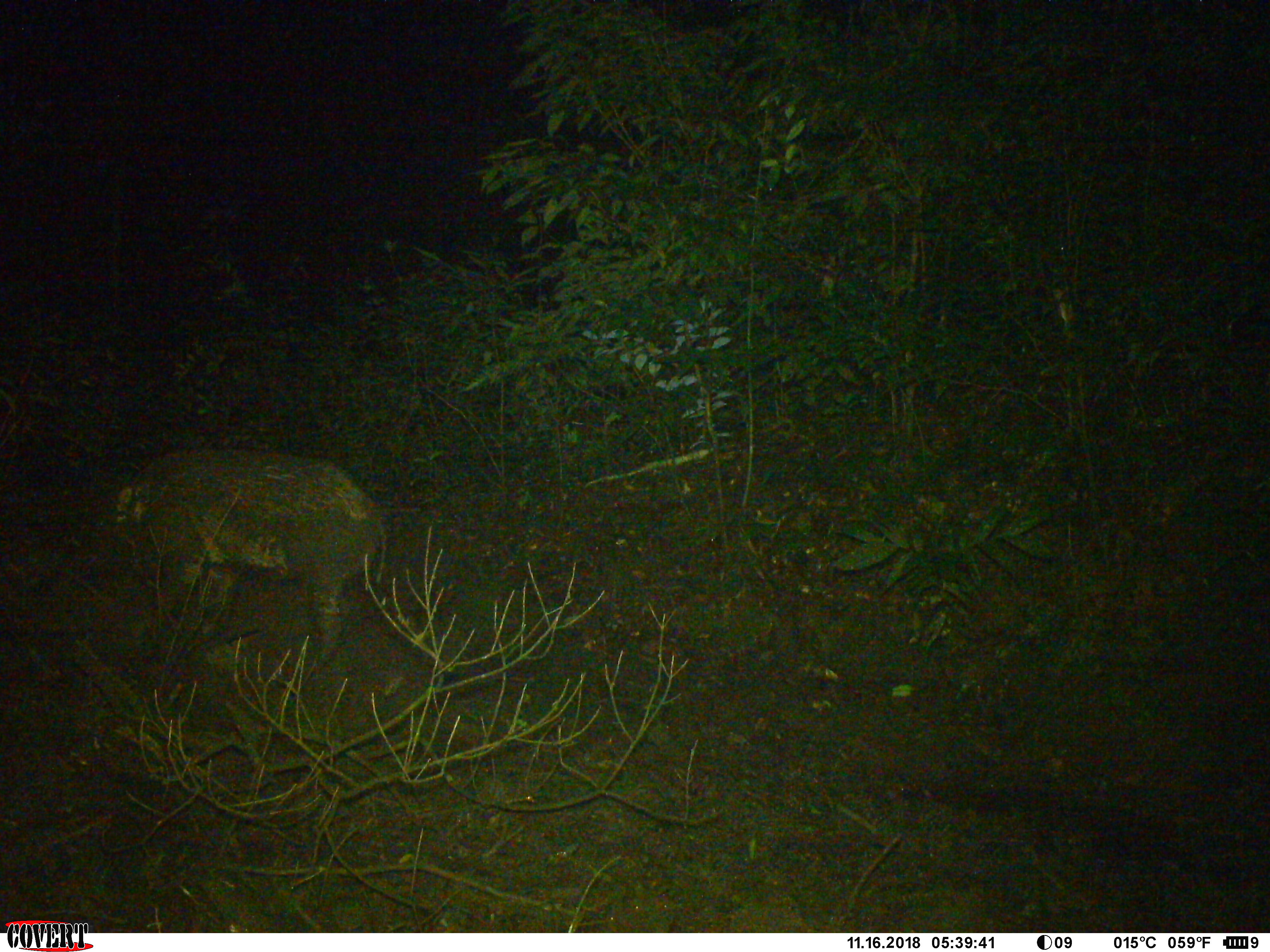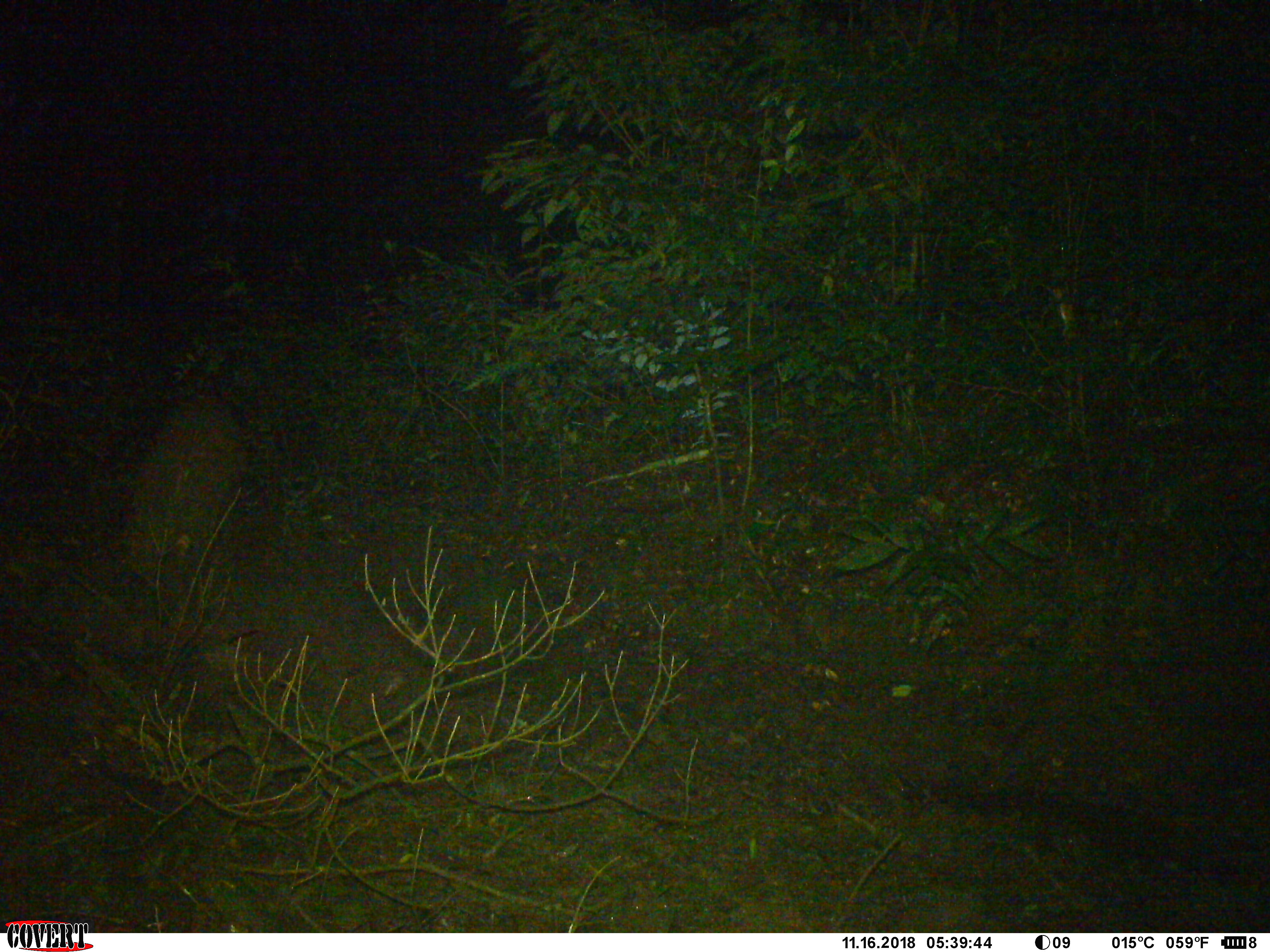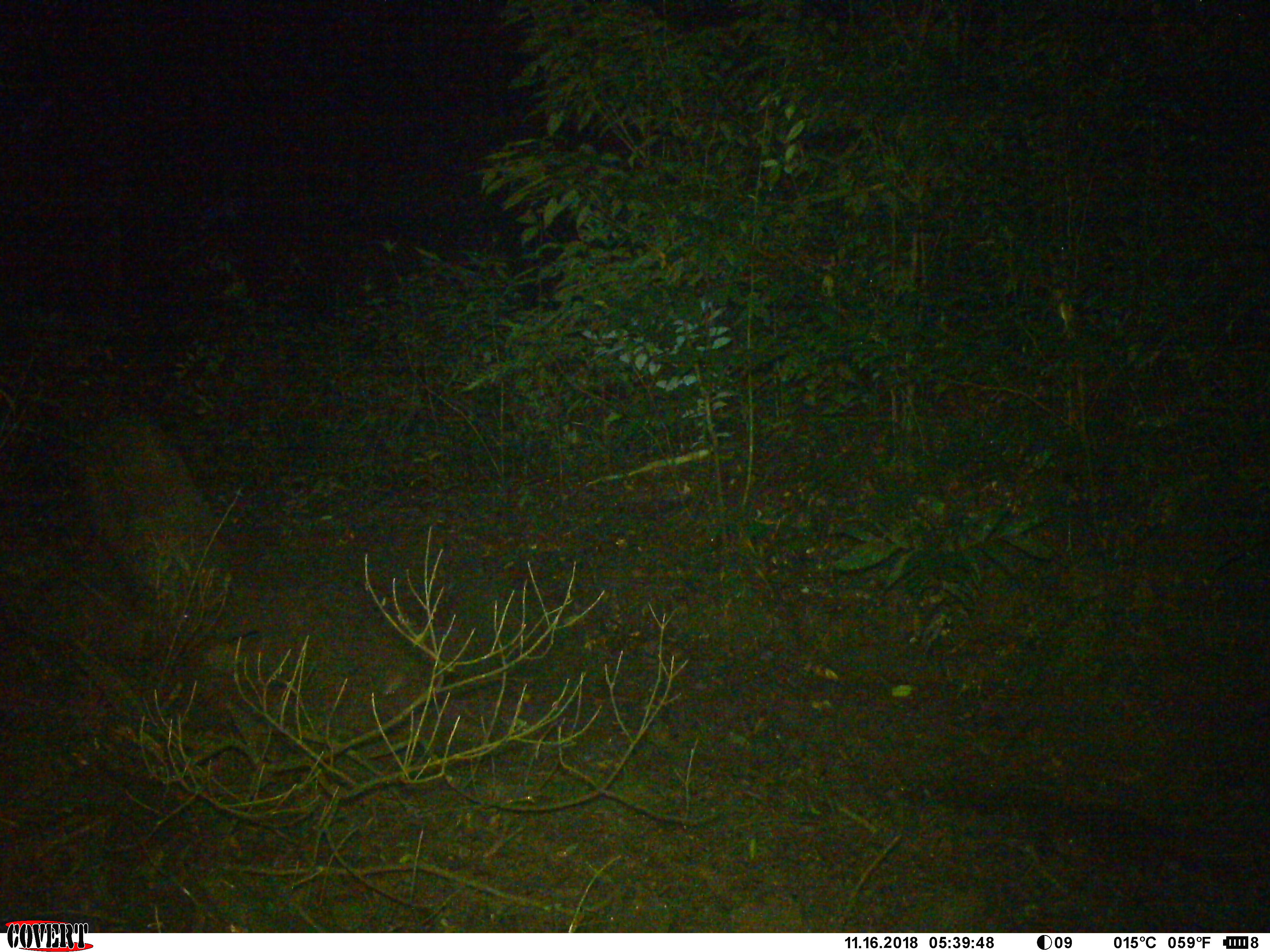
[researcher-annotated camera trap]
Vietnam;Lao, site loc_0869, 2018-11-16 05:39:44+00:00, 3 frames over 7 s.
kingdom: Animalia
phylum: Chordata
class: Mammalia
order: Artiodactyla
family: Suidae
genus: Sus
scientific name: Sus scrofa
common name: eurasian wild pig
Eurasian wild pig (Sus scrofa). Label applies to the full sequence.